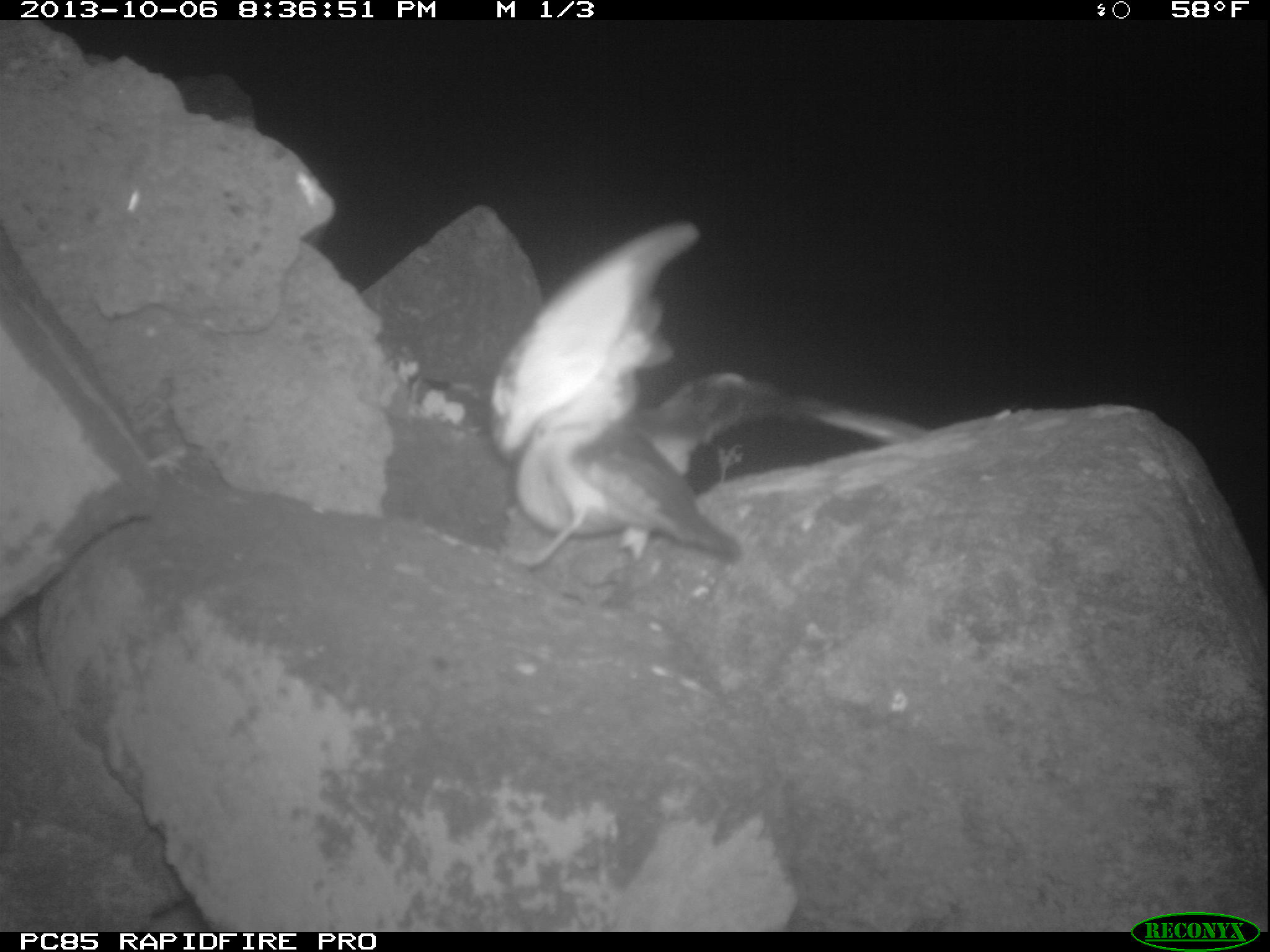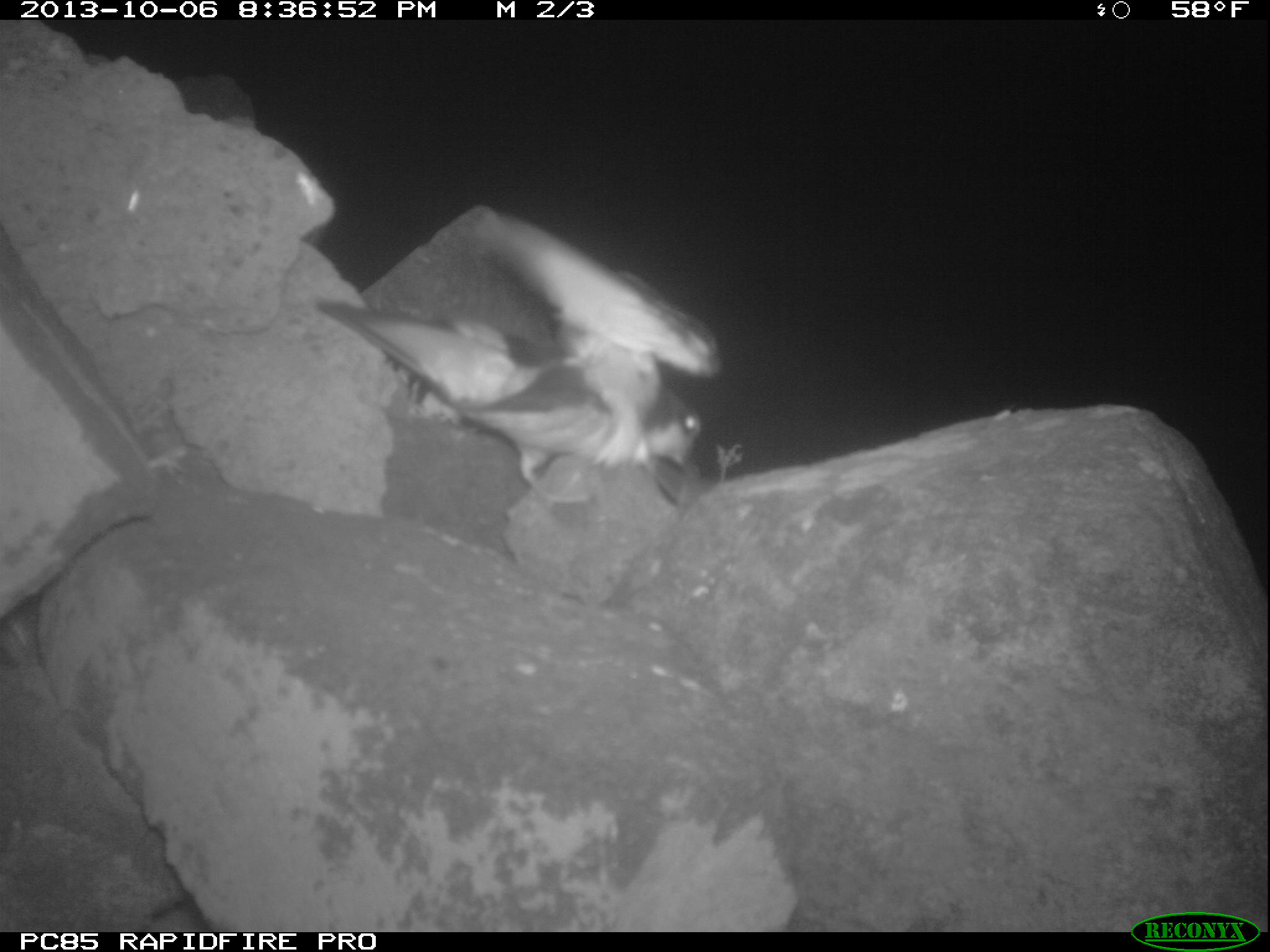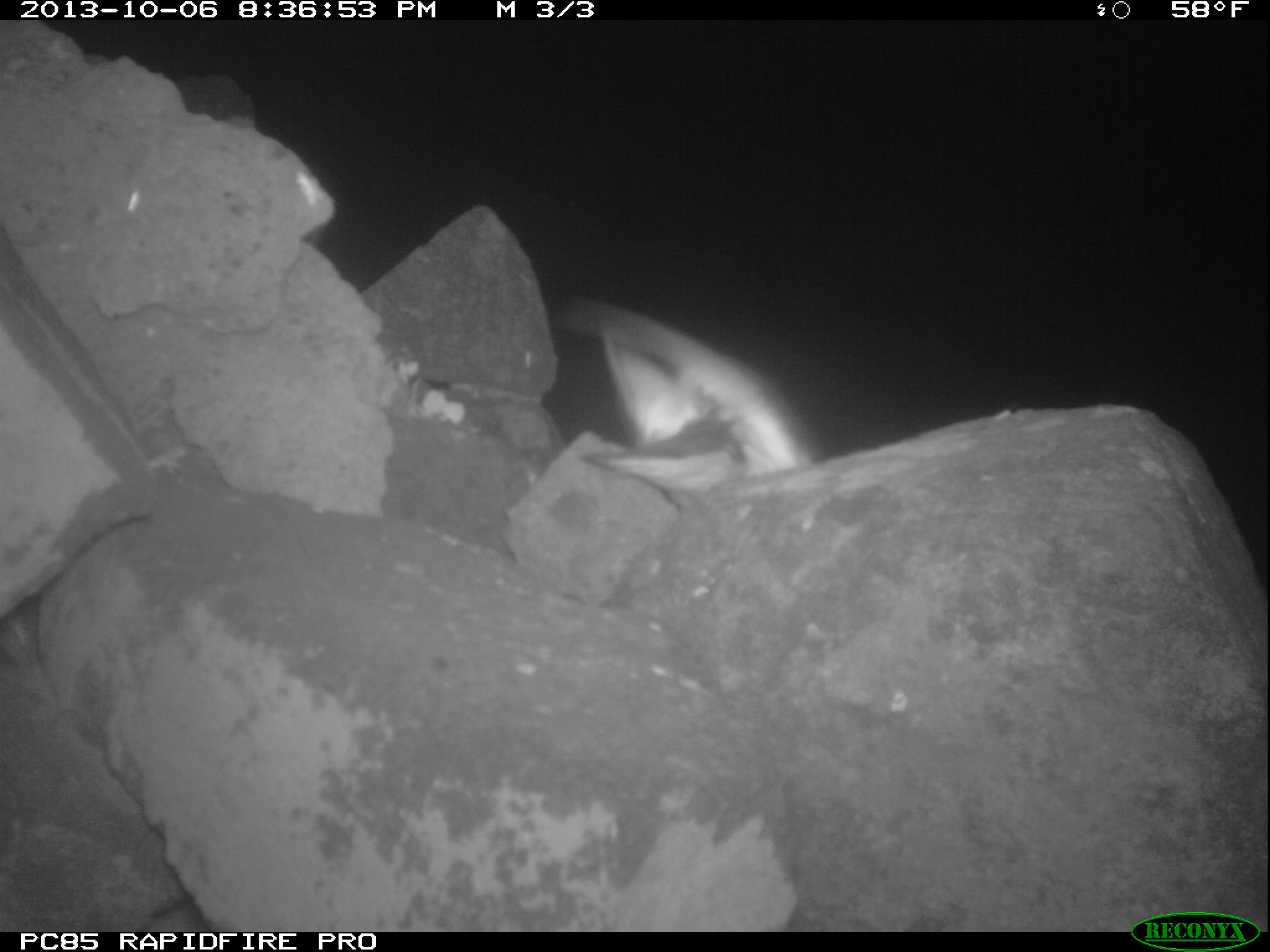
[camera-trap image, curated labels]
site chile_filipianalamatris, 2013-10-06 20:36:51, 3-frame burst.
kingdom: Animalia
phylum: Chordata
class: Aves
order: Procellariiformes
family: Procellariidae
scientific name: Procellariidae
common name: petrel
Petrel (Procellariidae).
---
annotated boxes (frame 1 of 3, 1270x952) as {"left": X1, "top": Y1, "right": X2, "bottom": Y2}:
petrel: {"left": 484, "top": 221, "right": 914, "bottom": 591}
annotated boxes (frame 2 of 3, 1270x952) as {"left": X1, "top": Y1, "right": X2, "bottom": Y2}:
petrel: {"left": 312, "top": 211, "right": 714, "bottom": 528}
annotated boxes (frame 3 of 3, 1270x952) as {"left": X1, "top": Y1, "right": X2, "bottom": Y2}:
petrel: {"left": 554, "top": 287, "right": 828, "bottom": 500}